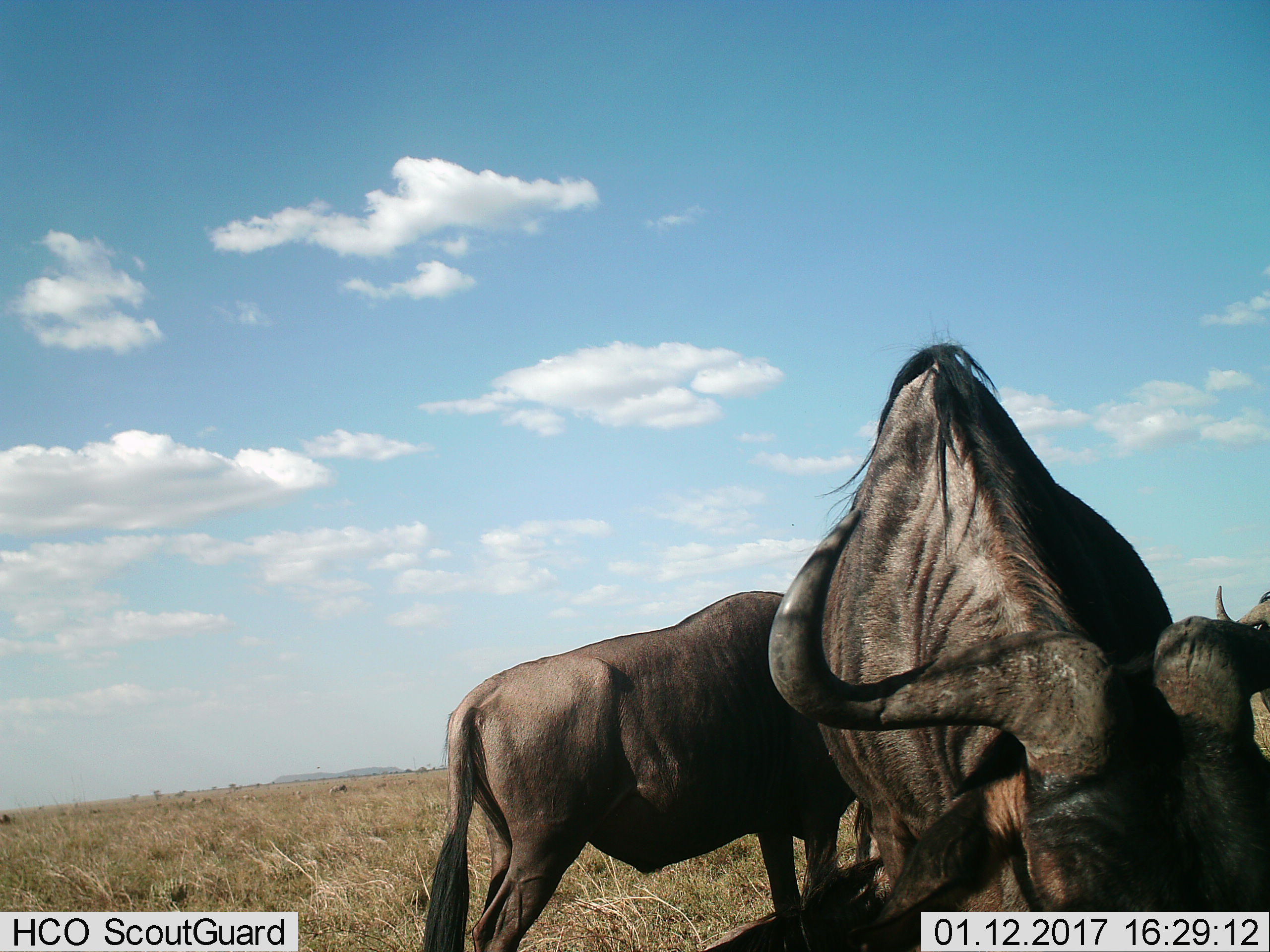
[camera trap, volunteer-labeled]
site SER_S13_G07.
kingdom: Animalia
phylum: Chordata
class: Mammalia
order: Artiodactyla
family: Bovidae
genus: Connochaetes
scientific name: Connochaetes taurinus taurinus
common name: blue wildebeest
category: wildebeestblue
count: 3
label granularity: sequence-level